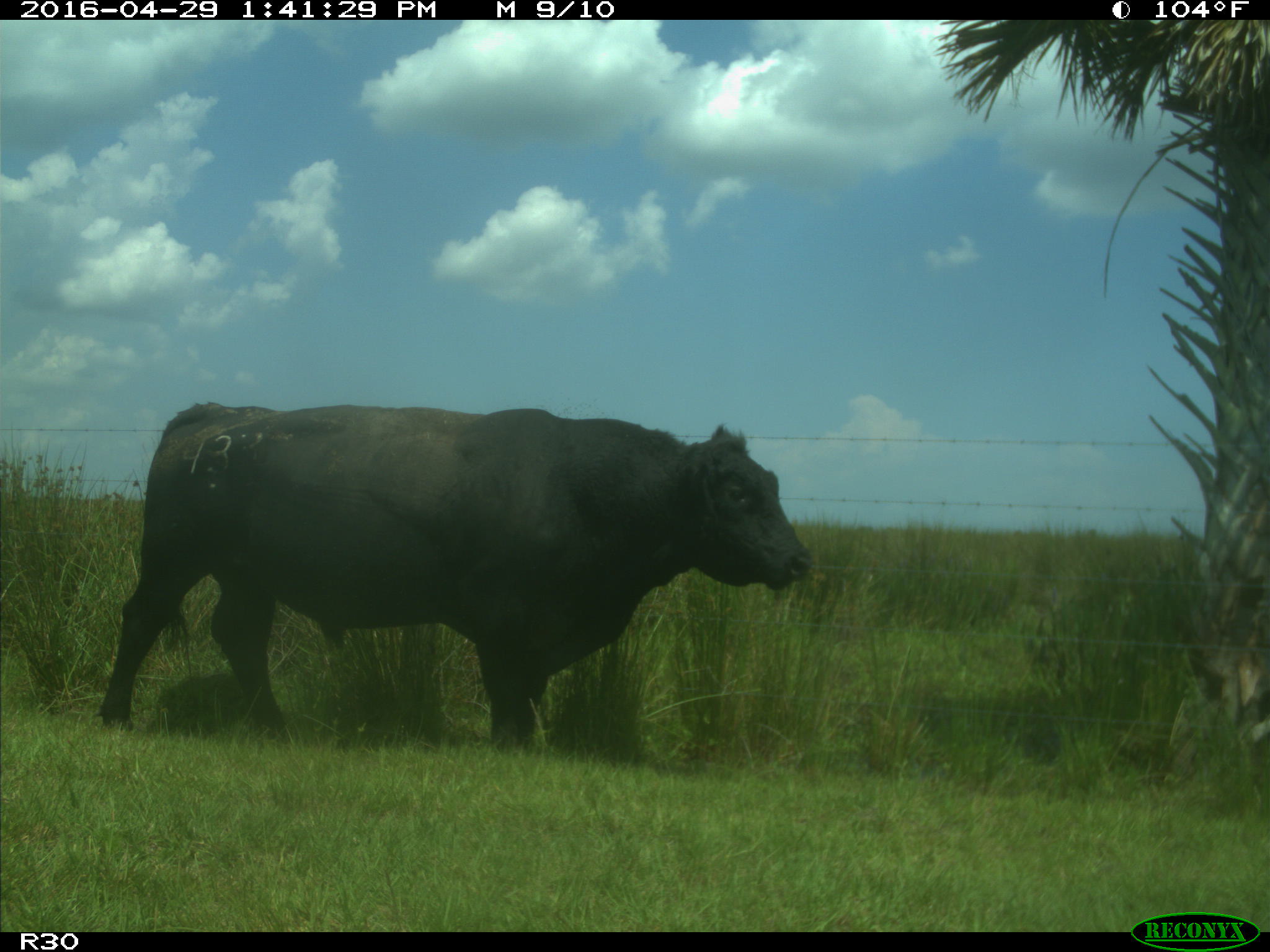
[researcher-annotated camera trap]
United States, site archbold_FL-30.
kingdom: Animalia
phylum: Chordata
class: Mammalia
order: Artiodactyla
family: Bovidae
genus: Bos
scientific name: Bos taurus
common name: domestic cow